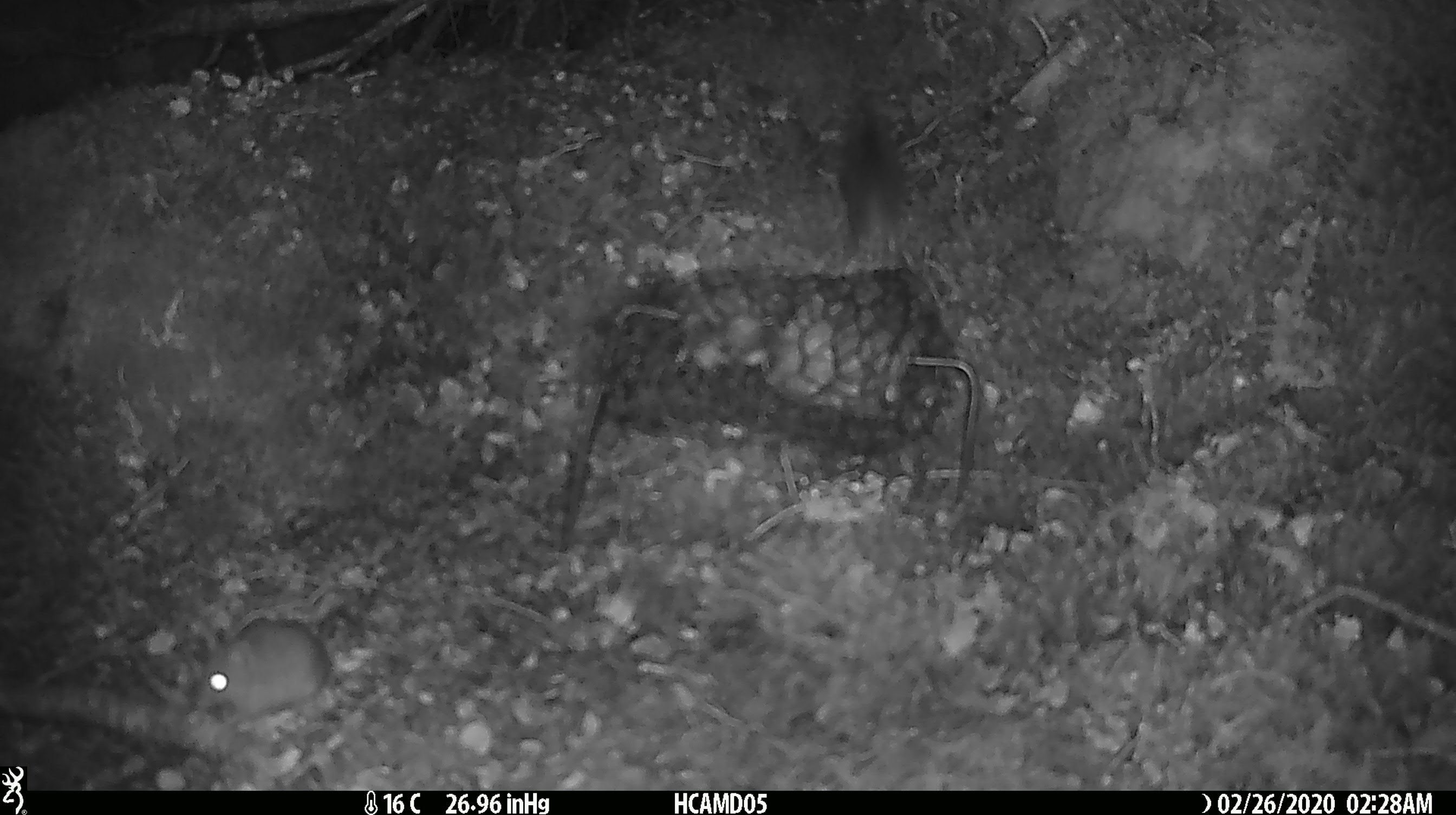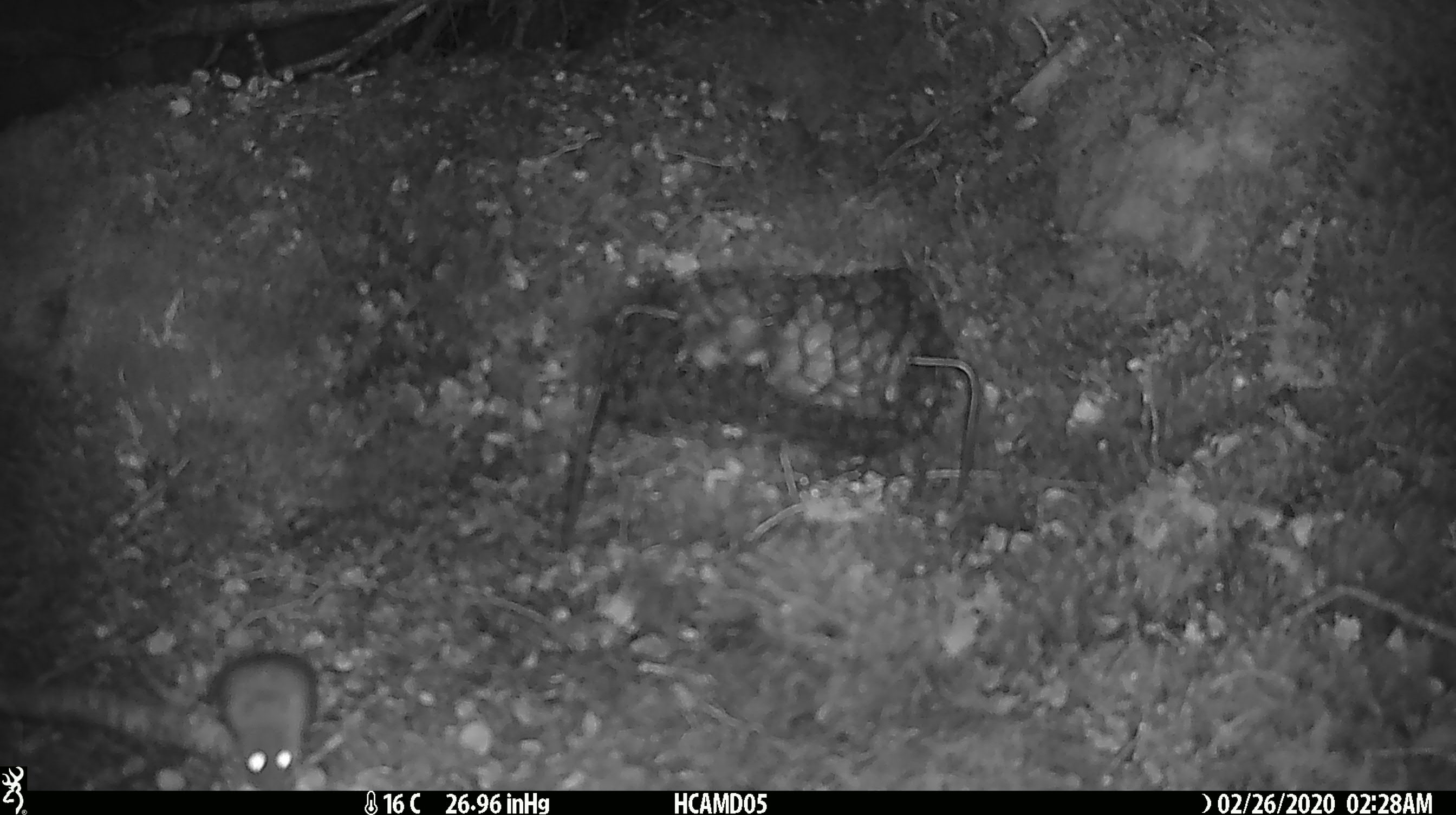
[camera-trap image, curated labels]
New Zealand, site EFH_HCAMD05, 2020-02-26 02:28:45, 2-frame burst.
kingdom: Animalia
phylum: Chordata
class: Mammalia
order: Rodentia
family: Muridae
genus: Mus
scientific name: Mus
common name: mouse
Mouse (Mus).